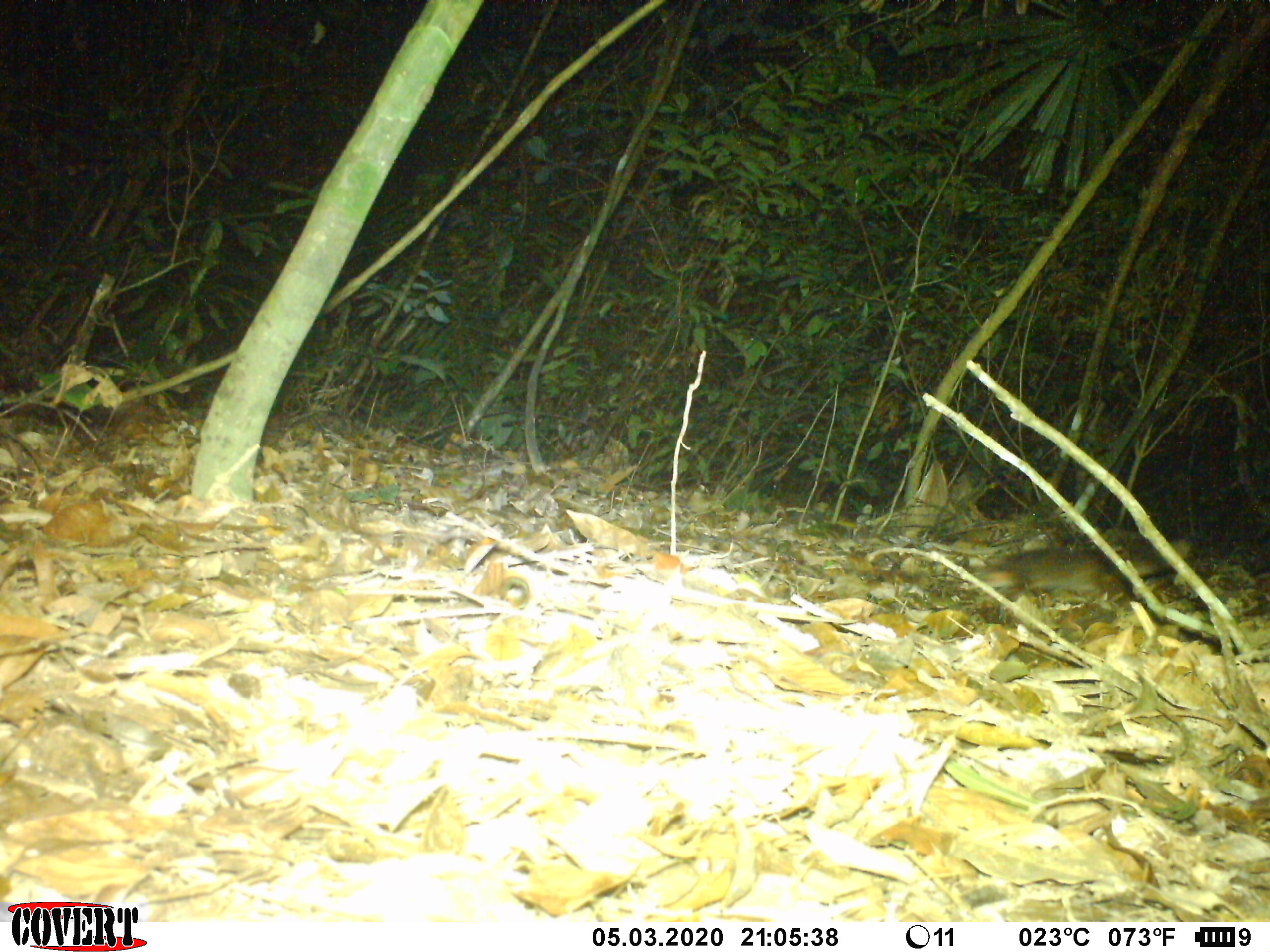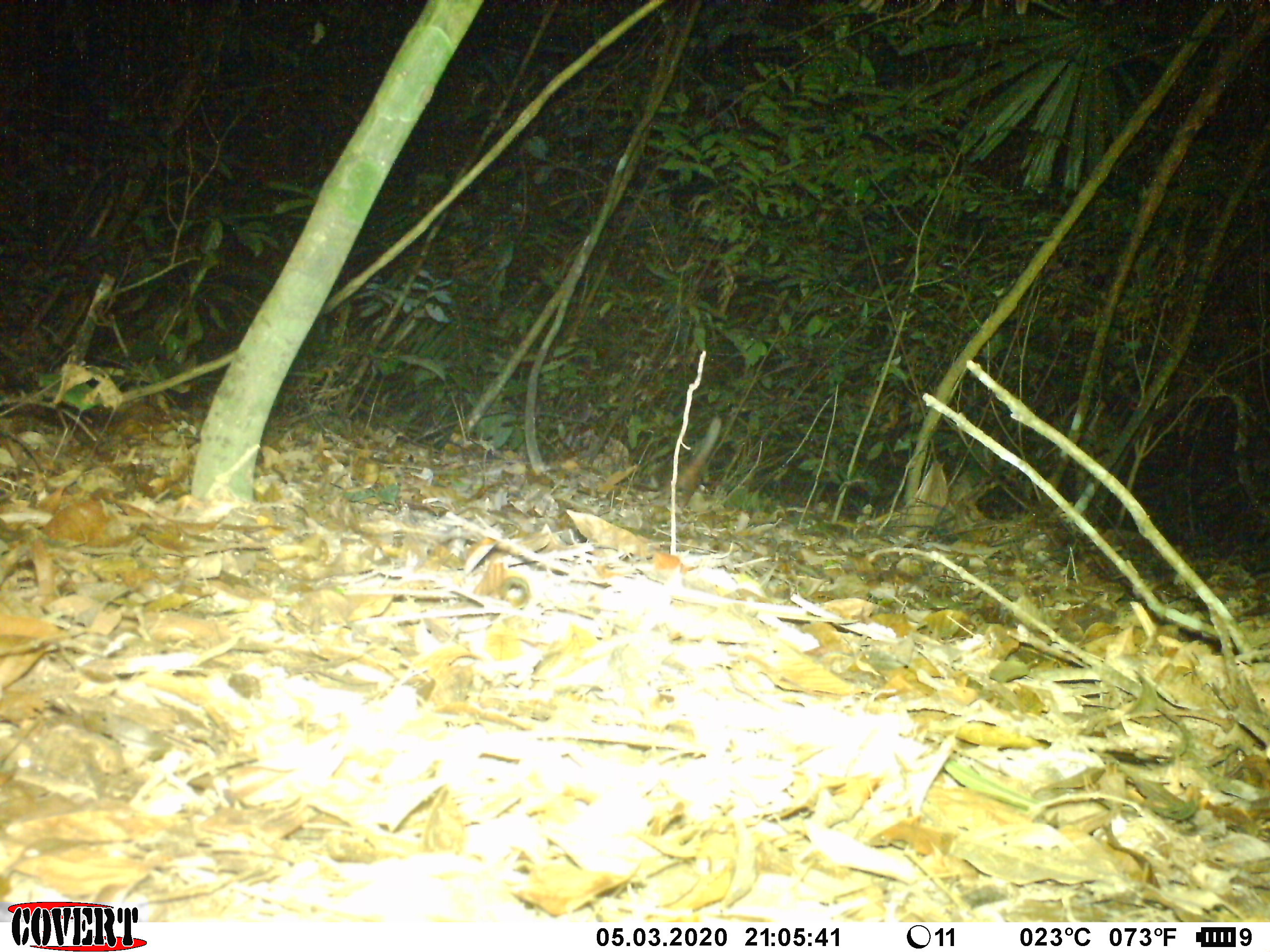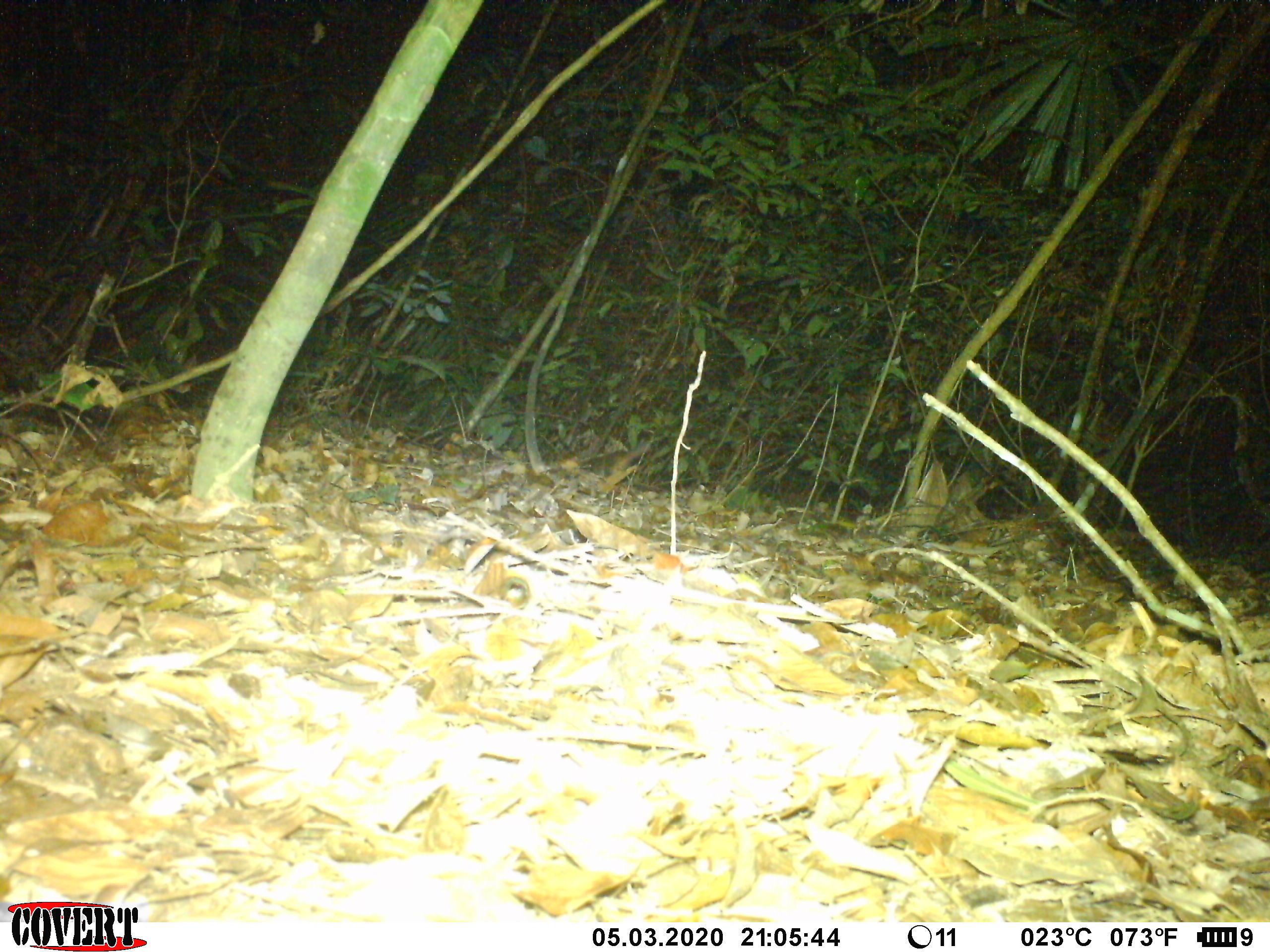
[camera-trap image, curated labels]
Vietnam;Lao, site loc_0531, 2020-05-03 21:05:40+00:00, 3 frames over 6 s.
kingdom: Animalia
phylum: Chordata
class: Mammalia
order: Carnivora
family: Mustelidae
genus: Melogale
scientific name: Melogale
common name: ferret badger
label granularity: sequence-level